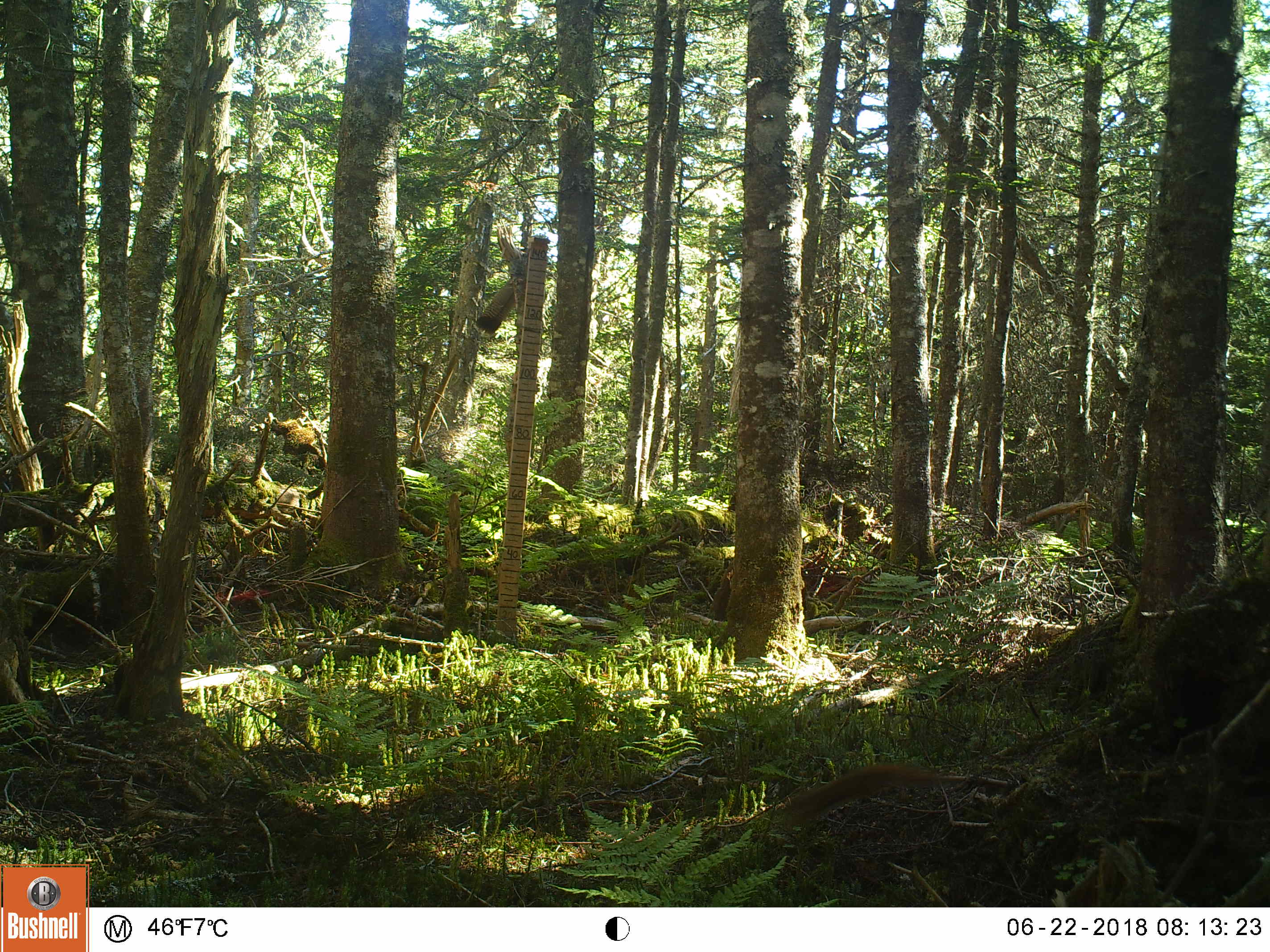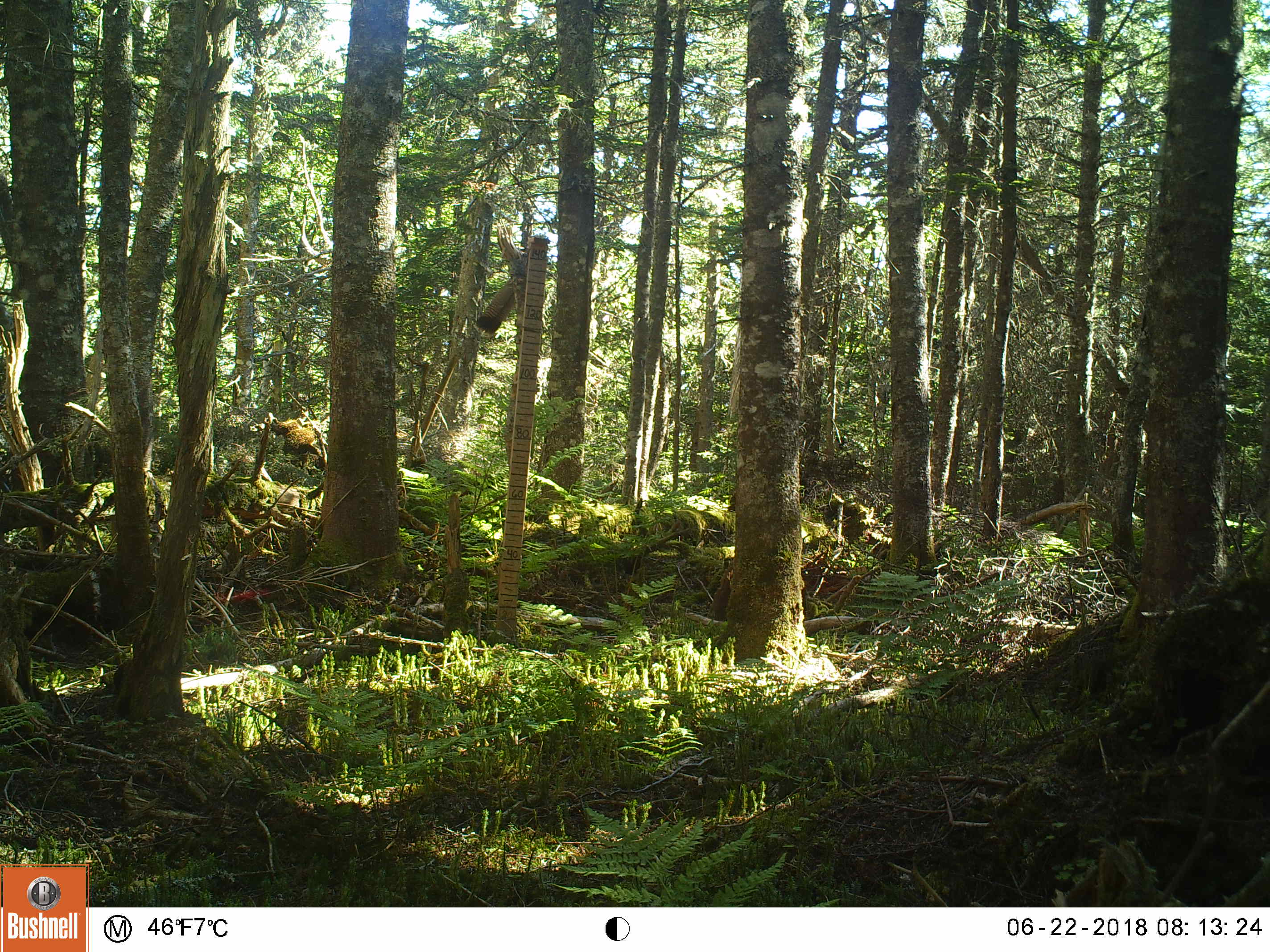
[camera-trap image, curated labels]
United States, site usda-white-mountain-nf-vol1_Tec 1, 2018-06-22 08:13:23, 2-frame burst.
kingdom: Animalia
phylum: Chordata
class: Mammalia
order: Rodentia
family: Sciuridae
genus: Tamiasciurus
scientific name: Tamiasciurus hudsonicus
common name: red squirrel